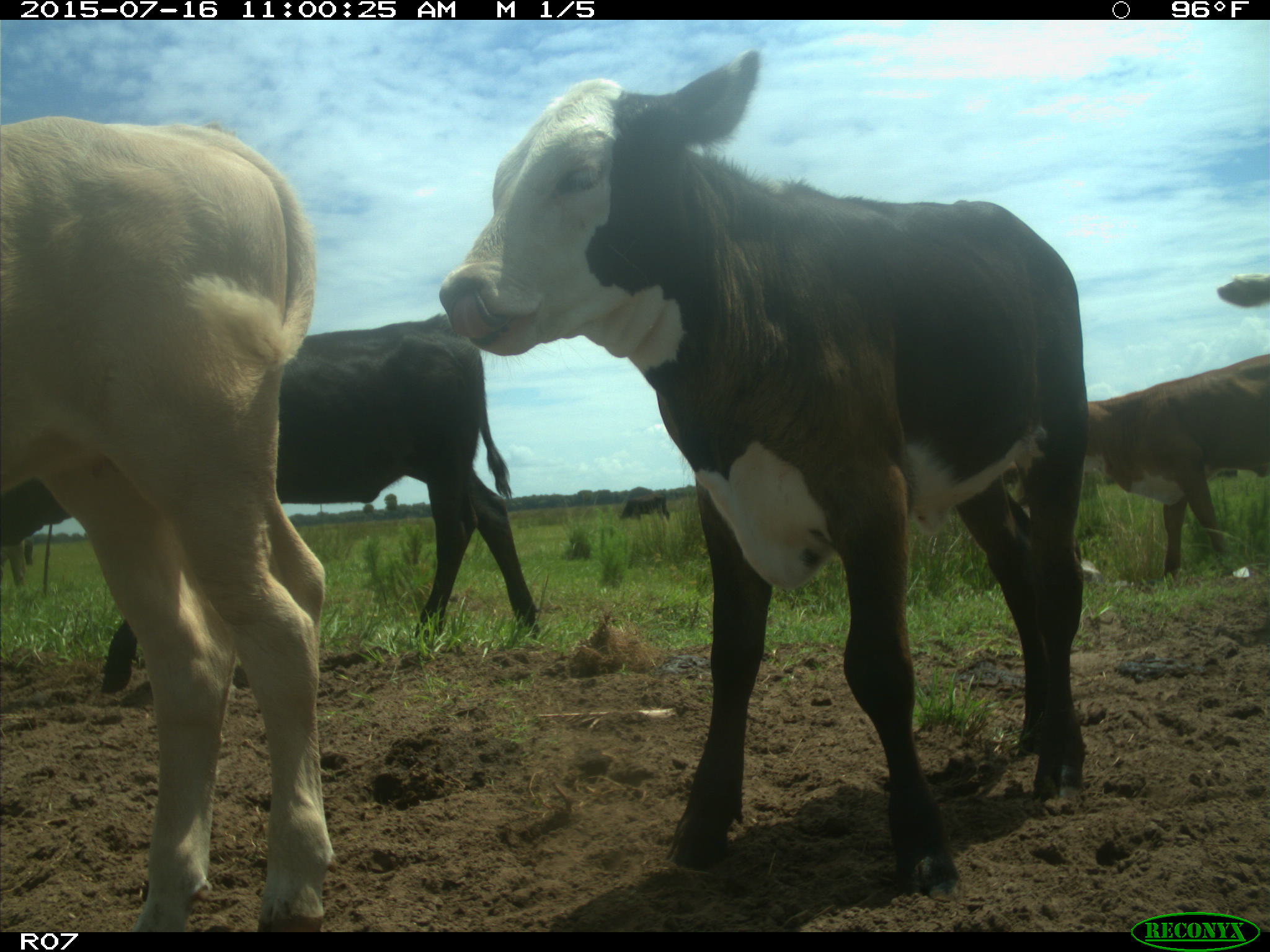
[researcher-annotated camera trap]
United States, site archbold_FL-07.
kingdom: Animalia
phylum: Chordata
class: Mammalia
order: Artiodactyla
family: Bovidae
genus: Bos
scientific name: Bos taurus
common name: domestic cow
Bos taurus (domestic cow).